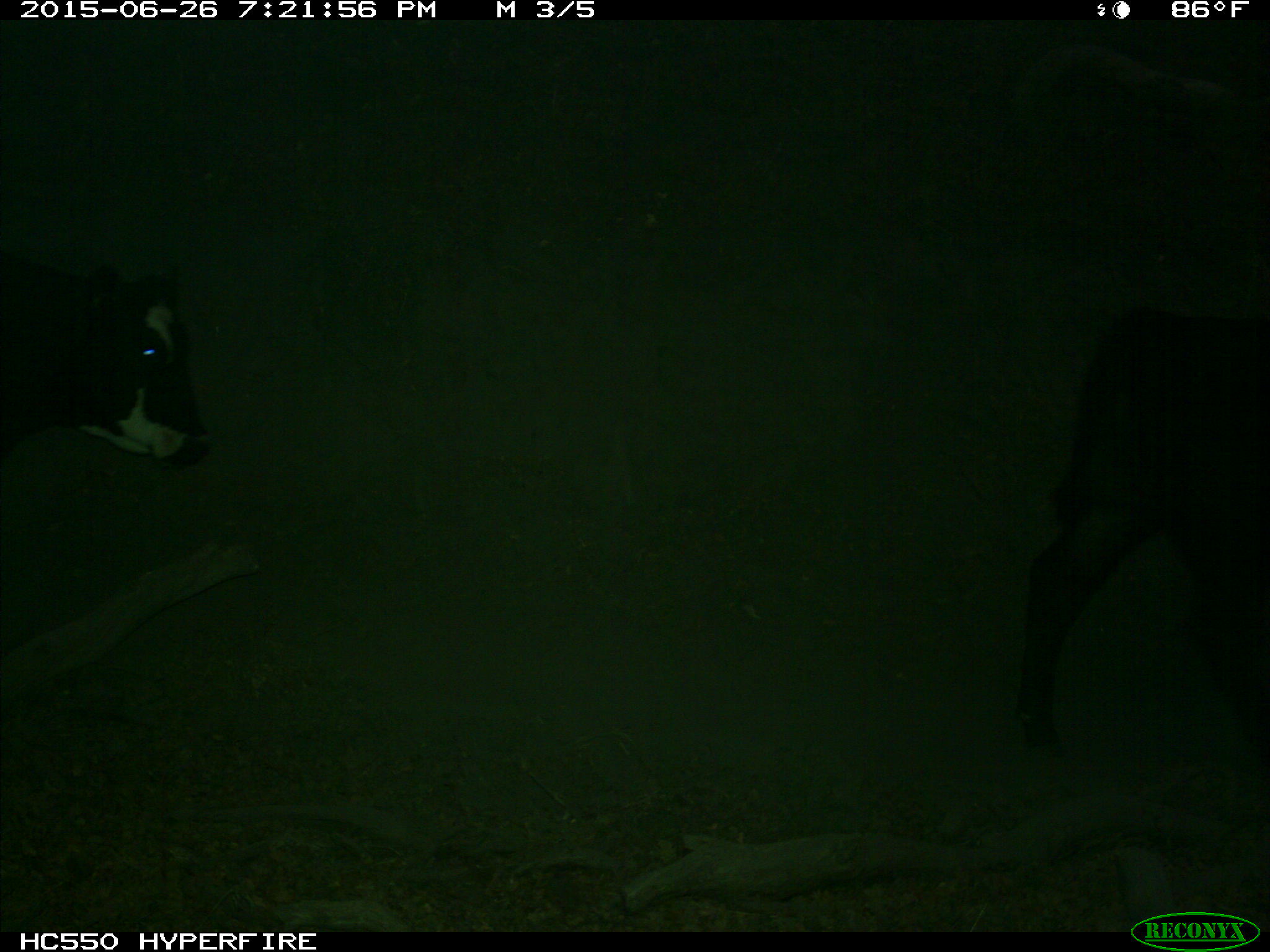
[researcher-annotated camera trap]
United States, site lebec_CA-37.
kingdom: Animalia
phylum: Chordata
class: Mammalia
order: Artiodactyla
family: Bovidae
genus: Bos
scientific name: Bos taurus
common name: domestic cow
Bos taurus (domestic cow).